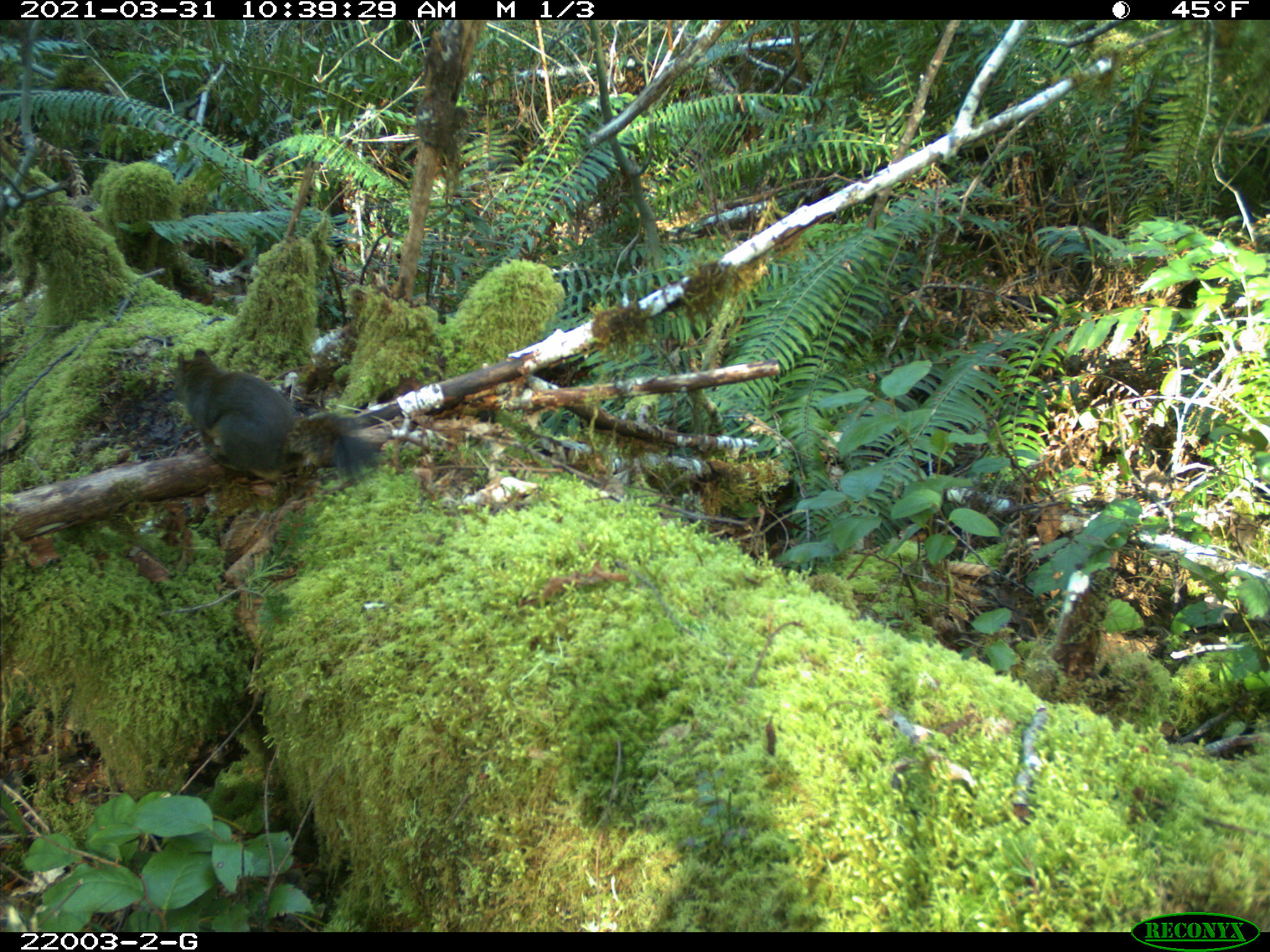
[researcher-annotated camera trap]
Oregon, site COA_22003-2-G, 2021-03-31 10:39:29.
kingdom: Animalia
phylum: Chordata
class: Mammalia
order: Rodentia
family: Sciuridae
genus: Tamiasciurus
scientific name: Tamiasciurus douglasii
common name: douglas squirrel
Douglas squirrel (Tamiasciurus douglasii).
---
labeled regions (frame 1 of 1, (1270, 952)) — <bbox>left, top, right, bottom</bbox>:
douglas squirrel: <bbox>169, 340, 390, 486</bbox>